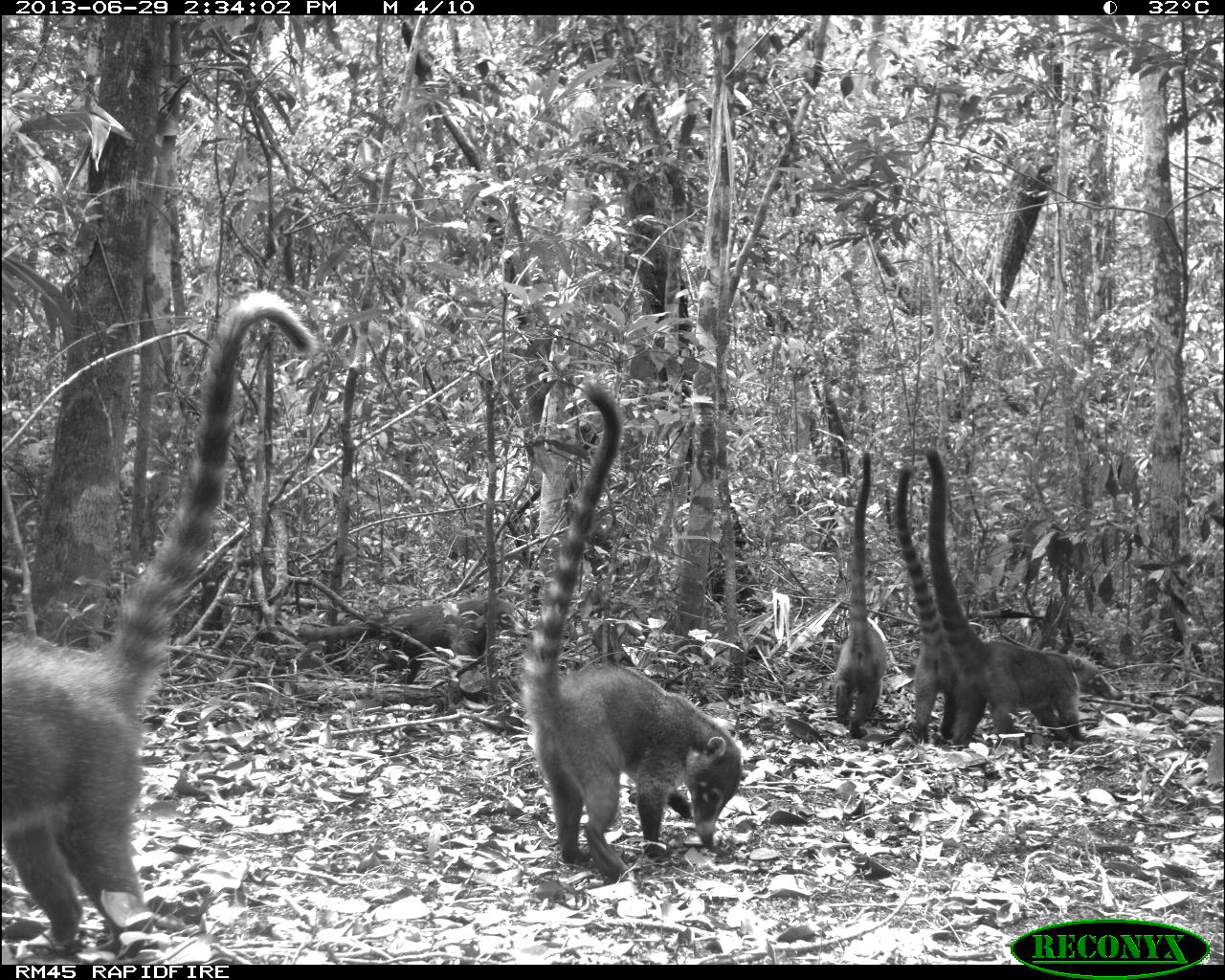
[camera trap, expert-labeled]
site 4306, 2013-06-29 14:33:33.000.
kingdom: Animalia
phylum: Chordata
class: Mammalia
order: Carnivora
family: Procyonidae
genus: Nasua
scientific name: Nasua narica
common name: white-nosed coati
Nasua narica (white-nosed coati), count 6.